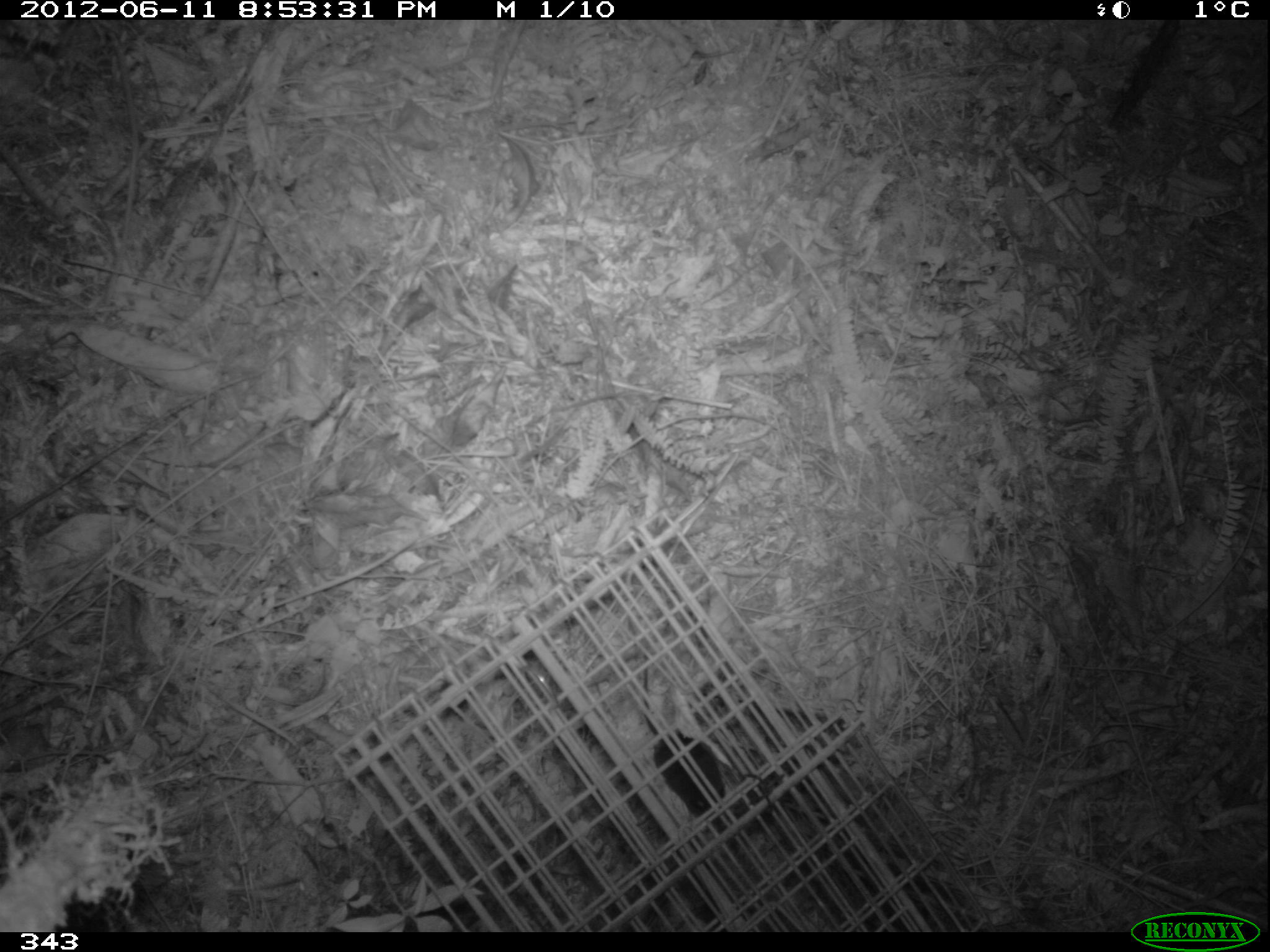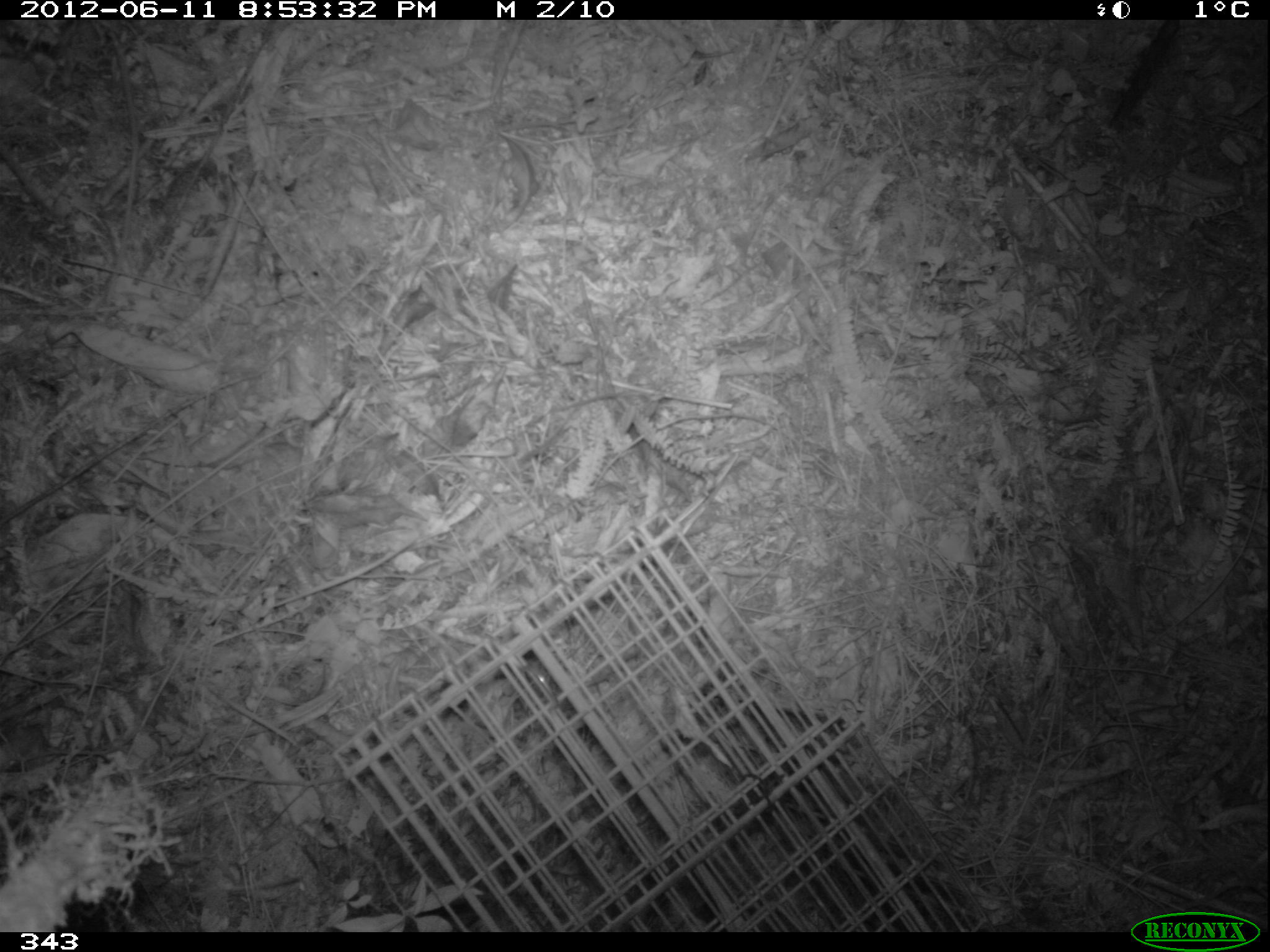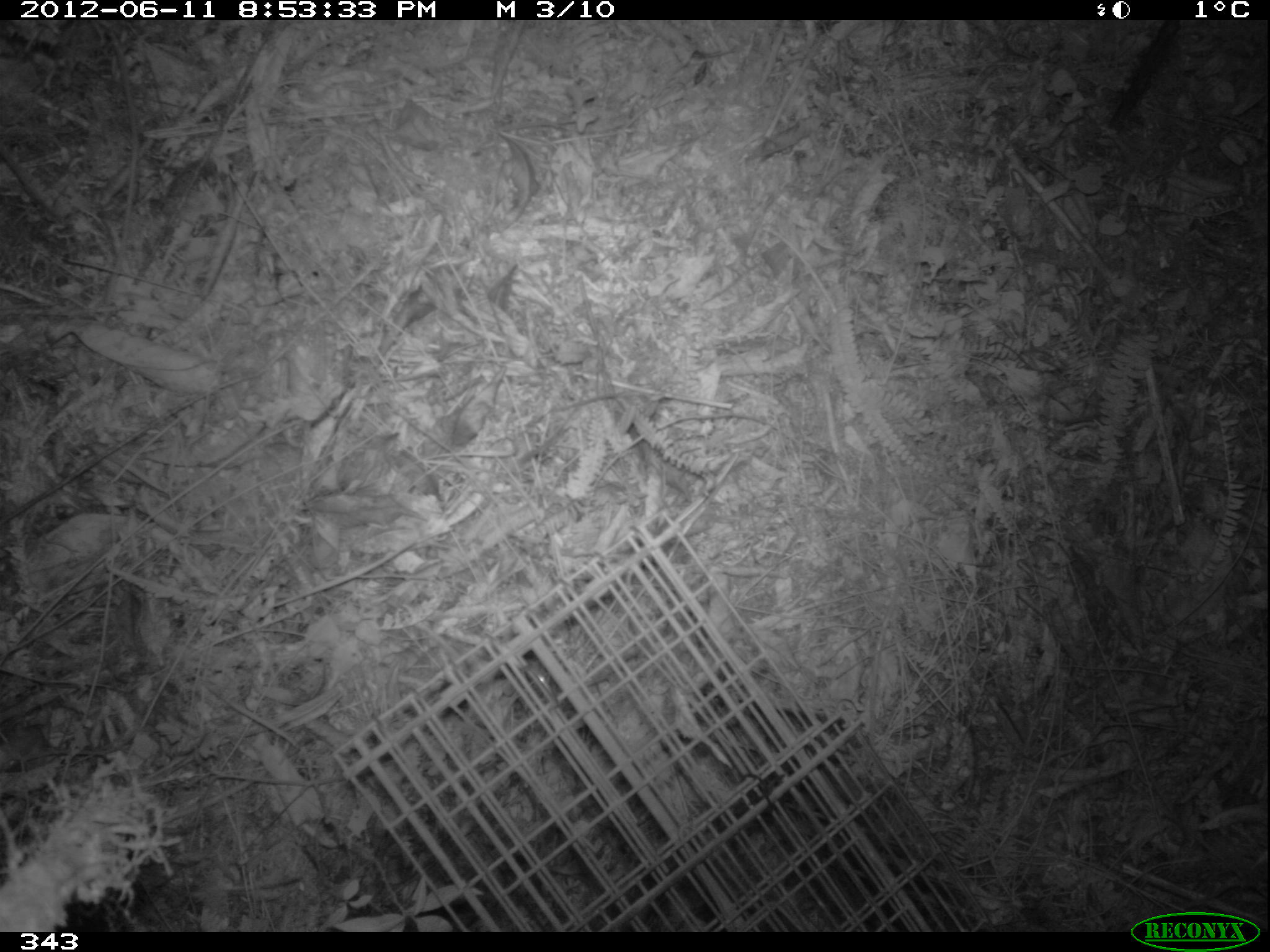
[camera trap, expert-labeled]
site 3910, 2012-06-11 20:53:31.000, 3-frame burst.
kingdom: Animalia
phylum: Chordata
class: Mammalia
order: Rodentia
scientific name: Rodentia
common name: rodents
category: unknown rodent